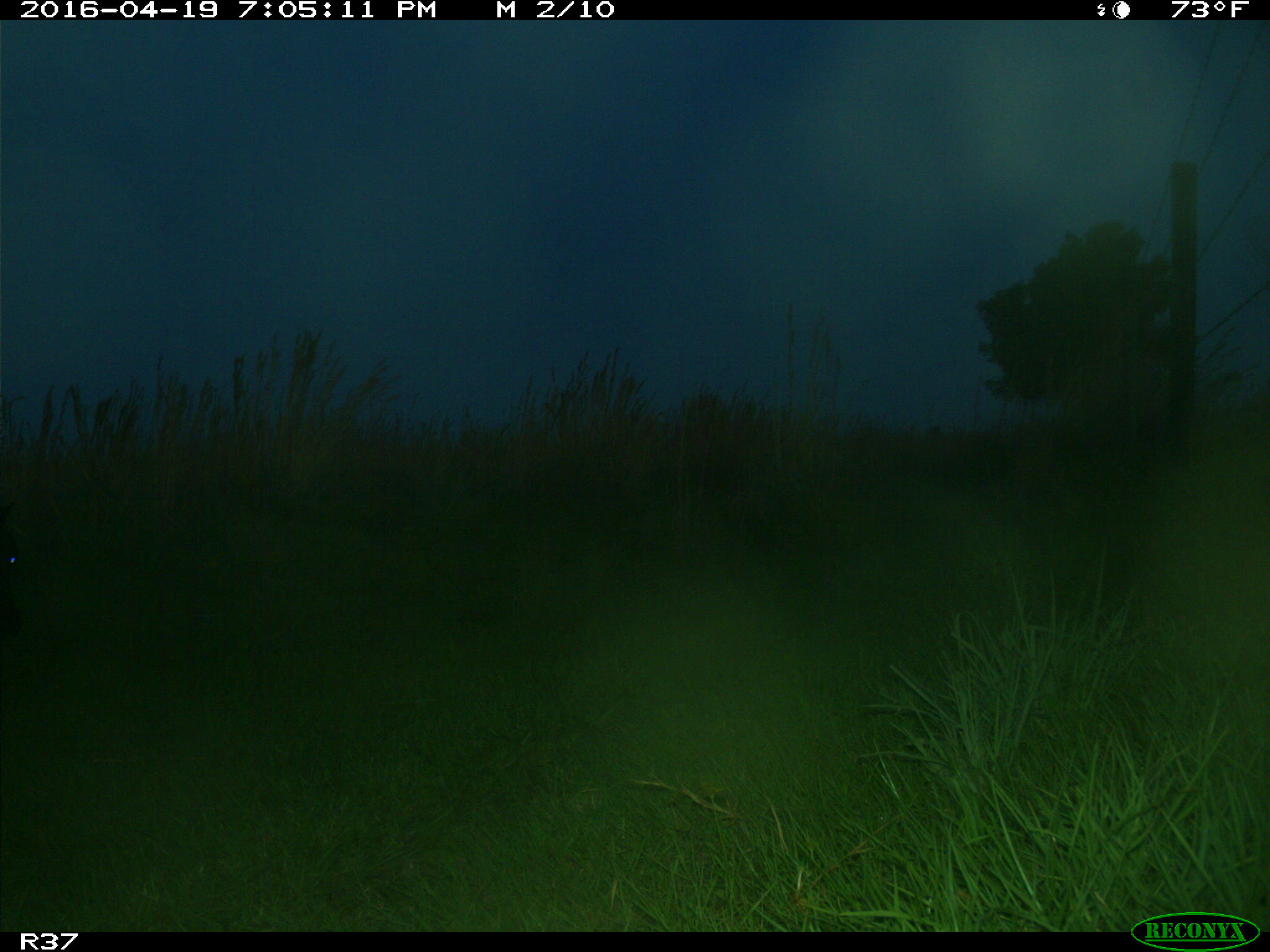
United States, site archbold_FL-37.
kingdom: Animalia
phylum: Chordata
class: Mammalia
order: Artiodactyla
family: Bovidae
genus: Bos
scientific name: Bos taurus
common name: domestic cow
Bos taurus (domestic cow).